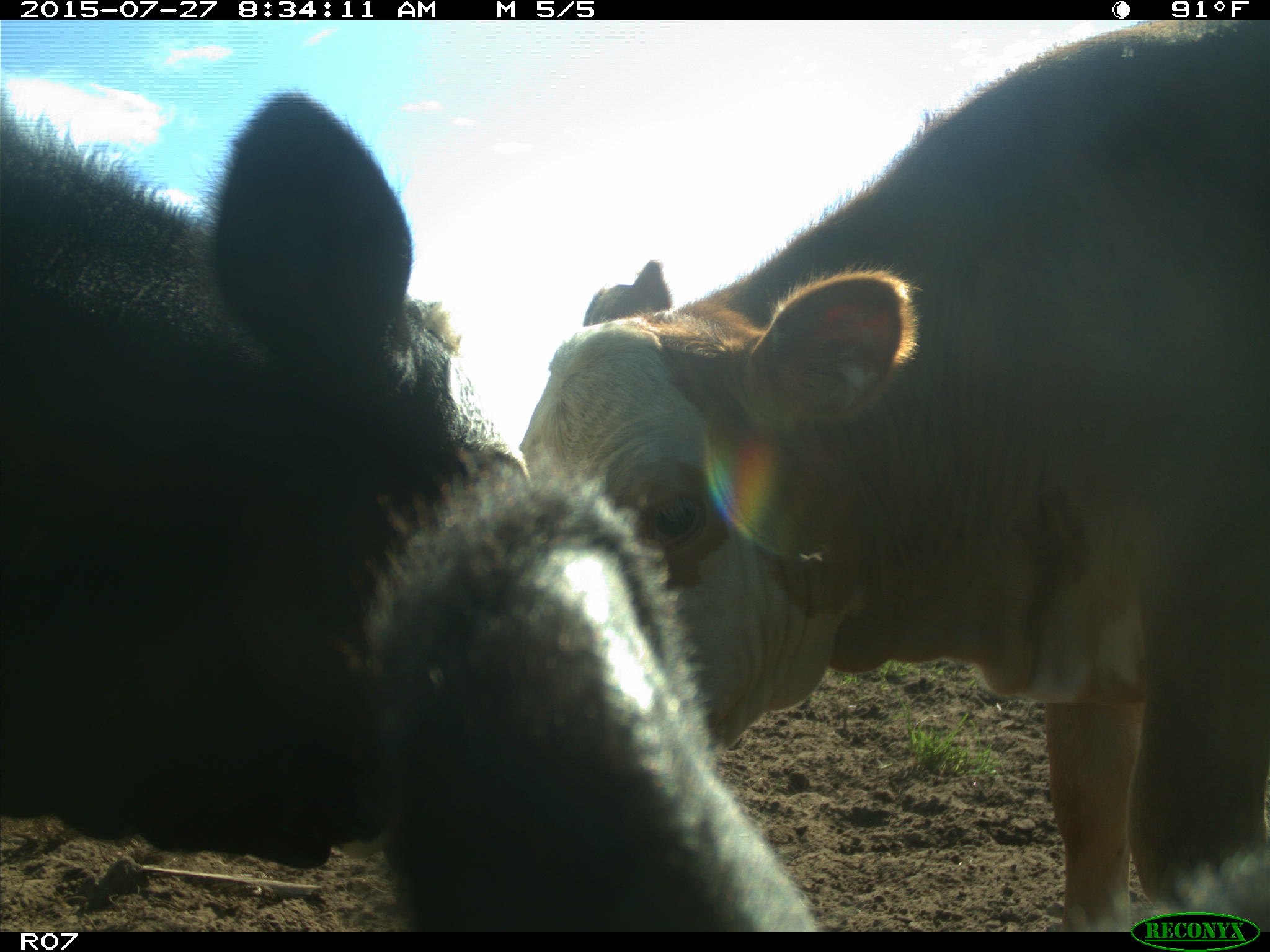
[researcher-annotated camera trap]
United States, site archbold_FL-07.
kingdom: Animalia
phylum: Chordata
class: Mammalia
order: Artiodactyla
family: Bovidae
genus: Bos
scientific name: Bos taurus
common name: domestic cow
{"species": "Bos taurus (domestic cow)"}